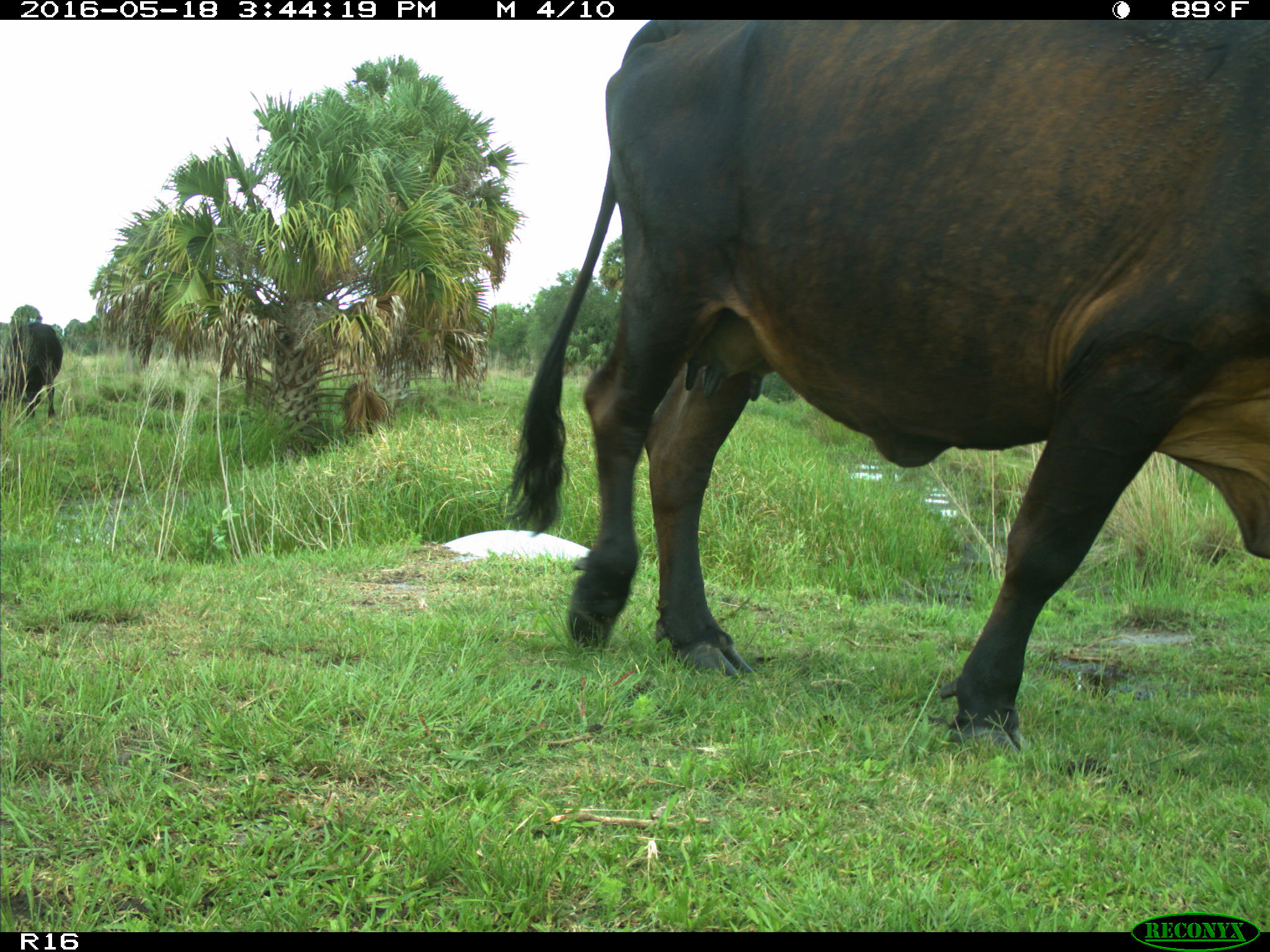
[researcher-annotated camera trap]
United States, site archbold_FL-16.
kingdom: Animalia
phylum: Chordata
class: Mammalia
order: Artiodactyla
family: Bovidae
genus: Bos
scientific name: Bos taurus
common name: domestic cow